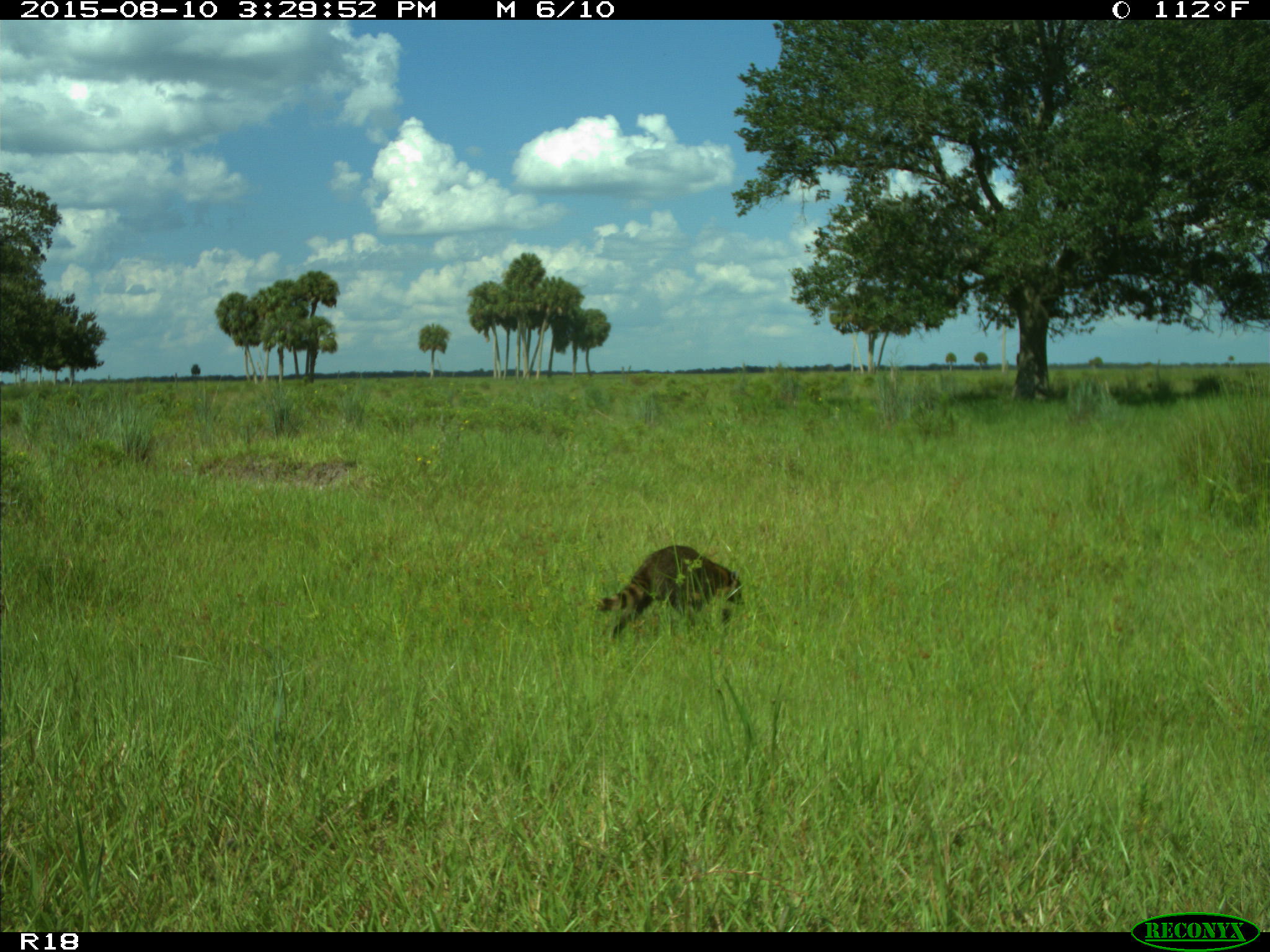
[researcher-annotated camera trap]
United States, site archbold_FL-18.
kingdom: Animalia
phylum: Chordata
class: Mammalia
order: Carnivora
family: Procyonidae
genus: Procyon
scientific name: Procyon lotor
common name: common raccoon